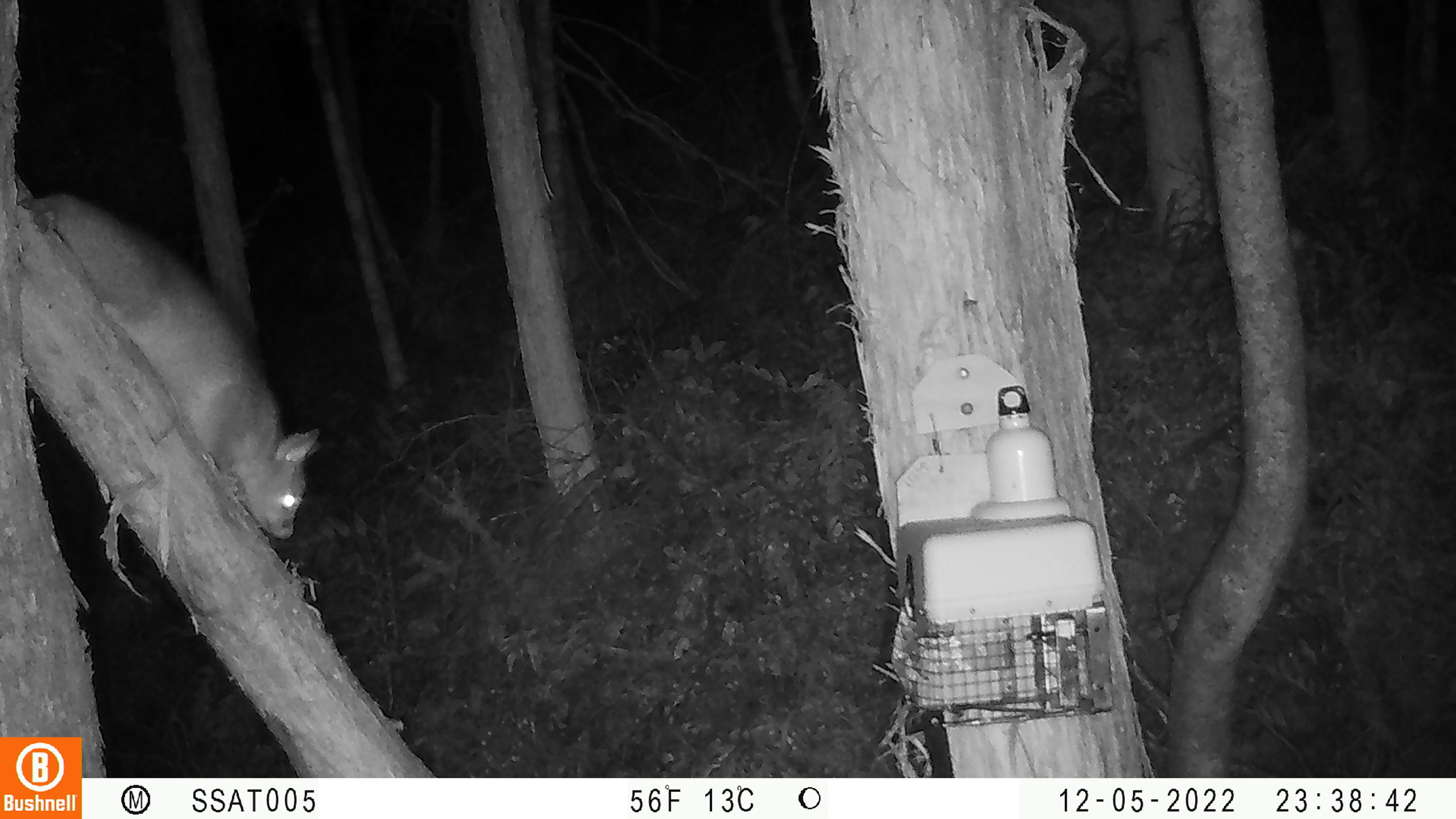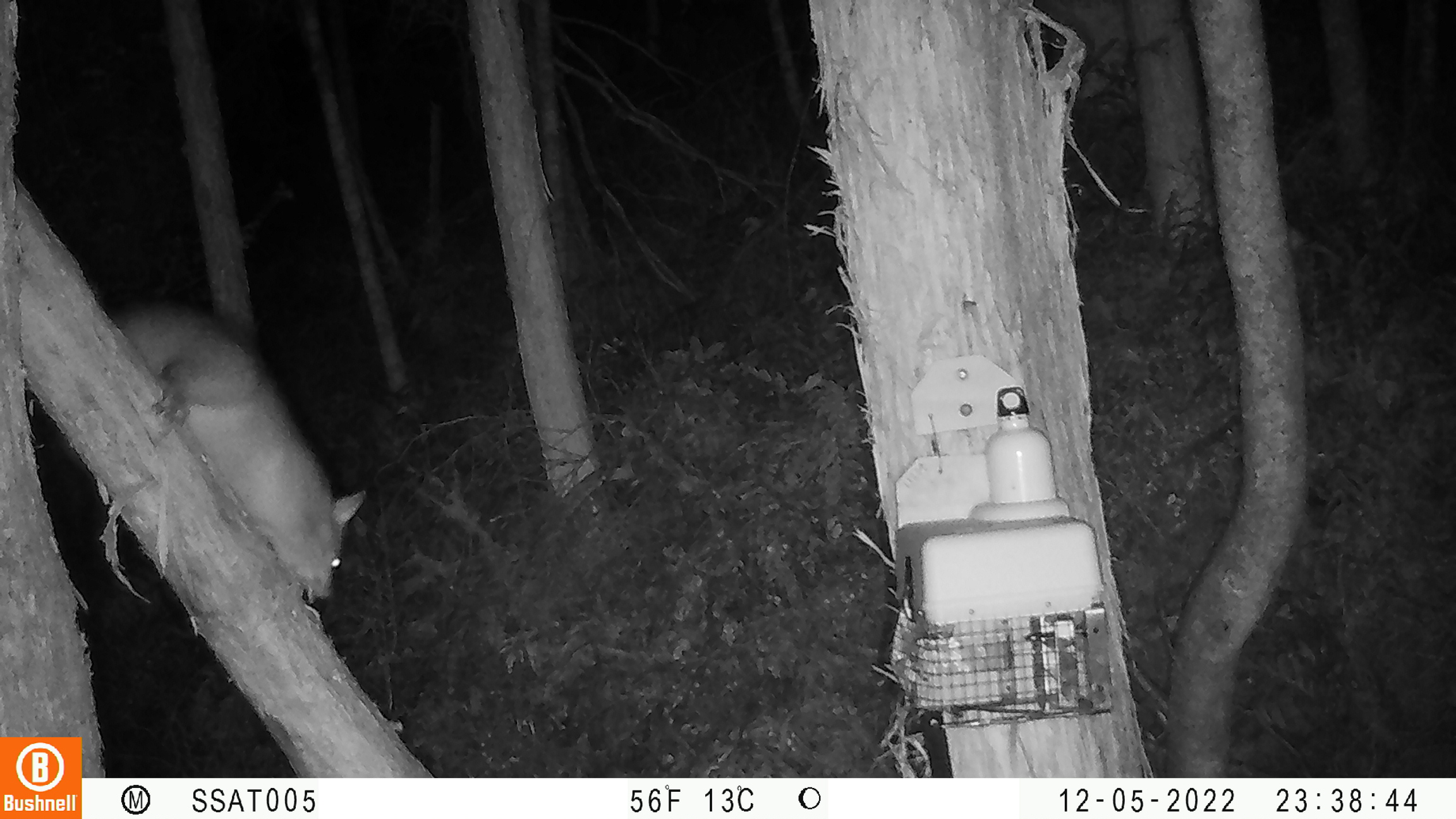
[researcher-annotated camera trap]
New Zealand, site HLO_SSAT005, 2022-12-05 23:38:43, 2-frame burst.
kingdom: Animalia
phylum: Chordata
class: Mammalia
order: Diprotodontia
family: Phalangeridae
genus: Trichosurus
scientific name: Trichosurus vulpecula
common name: common brushtail possum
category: possum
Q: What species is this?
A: Possum (common brushtail possum) (Trichosurus vulpecula).